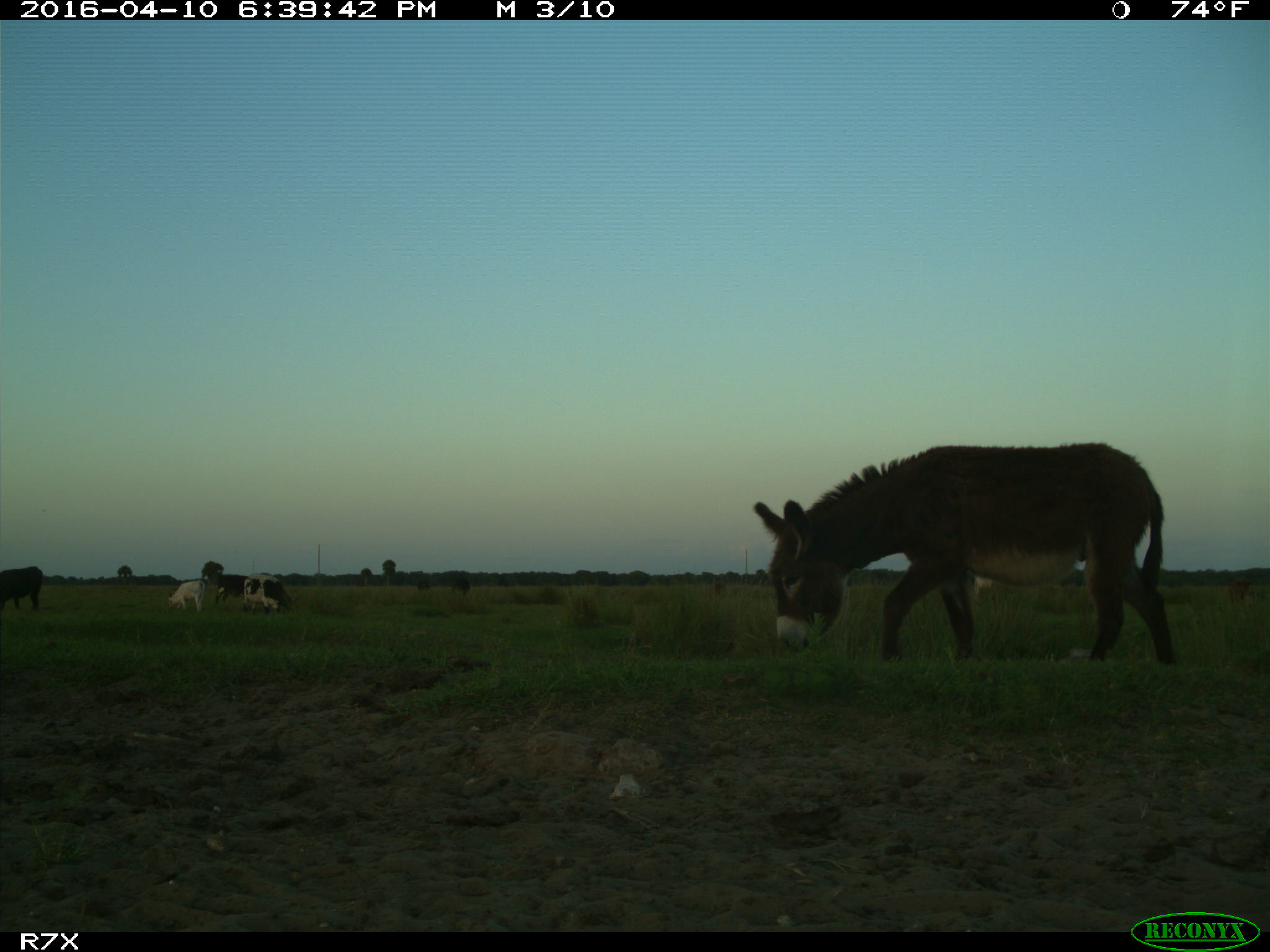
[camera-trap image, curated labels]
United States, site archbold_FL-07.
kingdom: Animalia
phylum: Chordata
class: Mammalia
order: Artiodactyla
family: Bovidae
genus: Bos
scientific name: Bos taurus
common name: domestic cow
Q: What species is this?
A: Bos taurus (domestic cow).